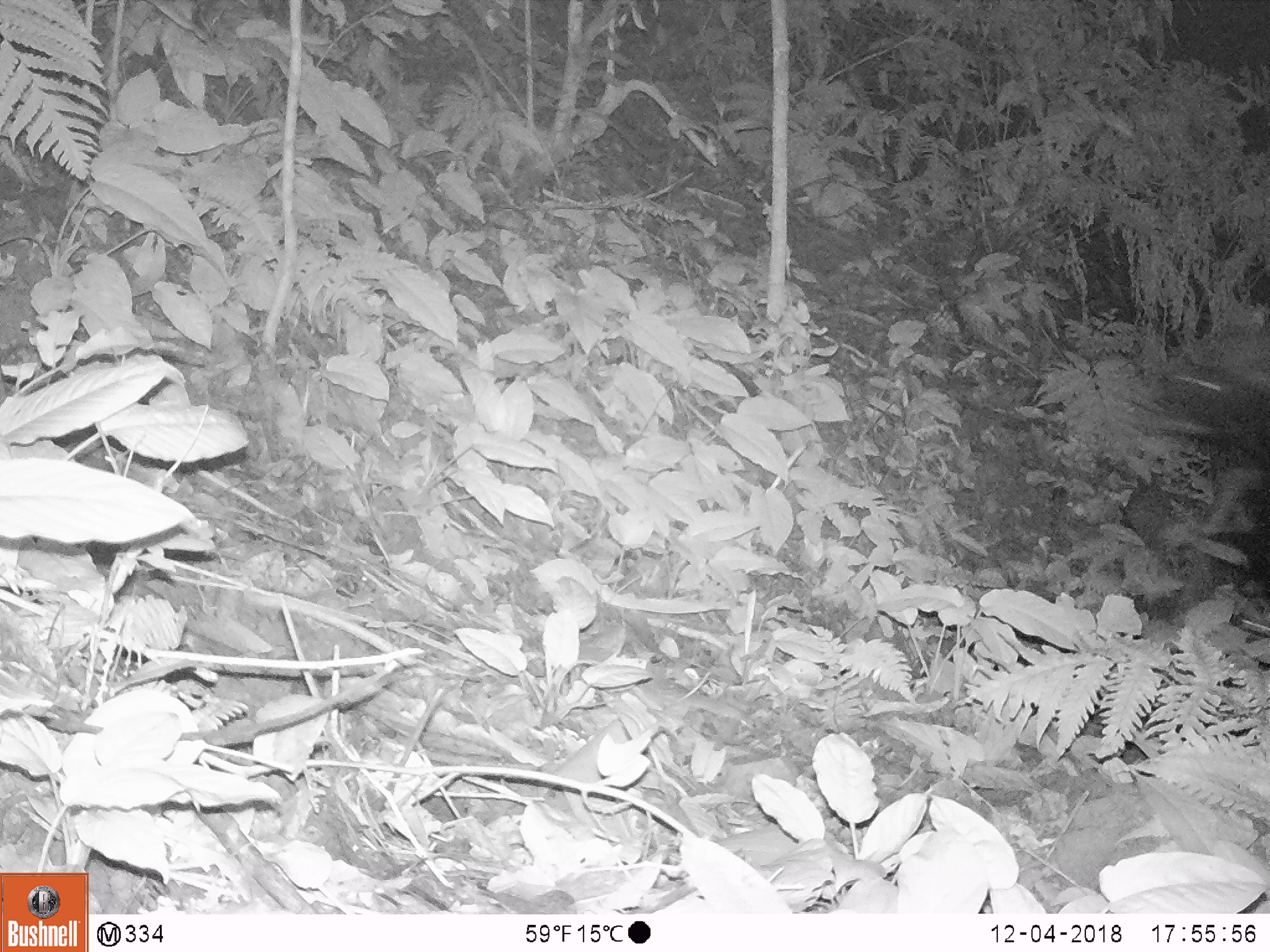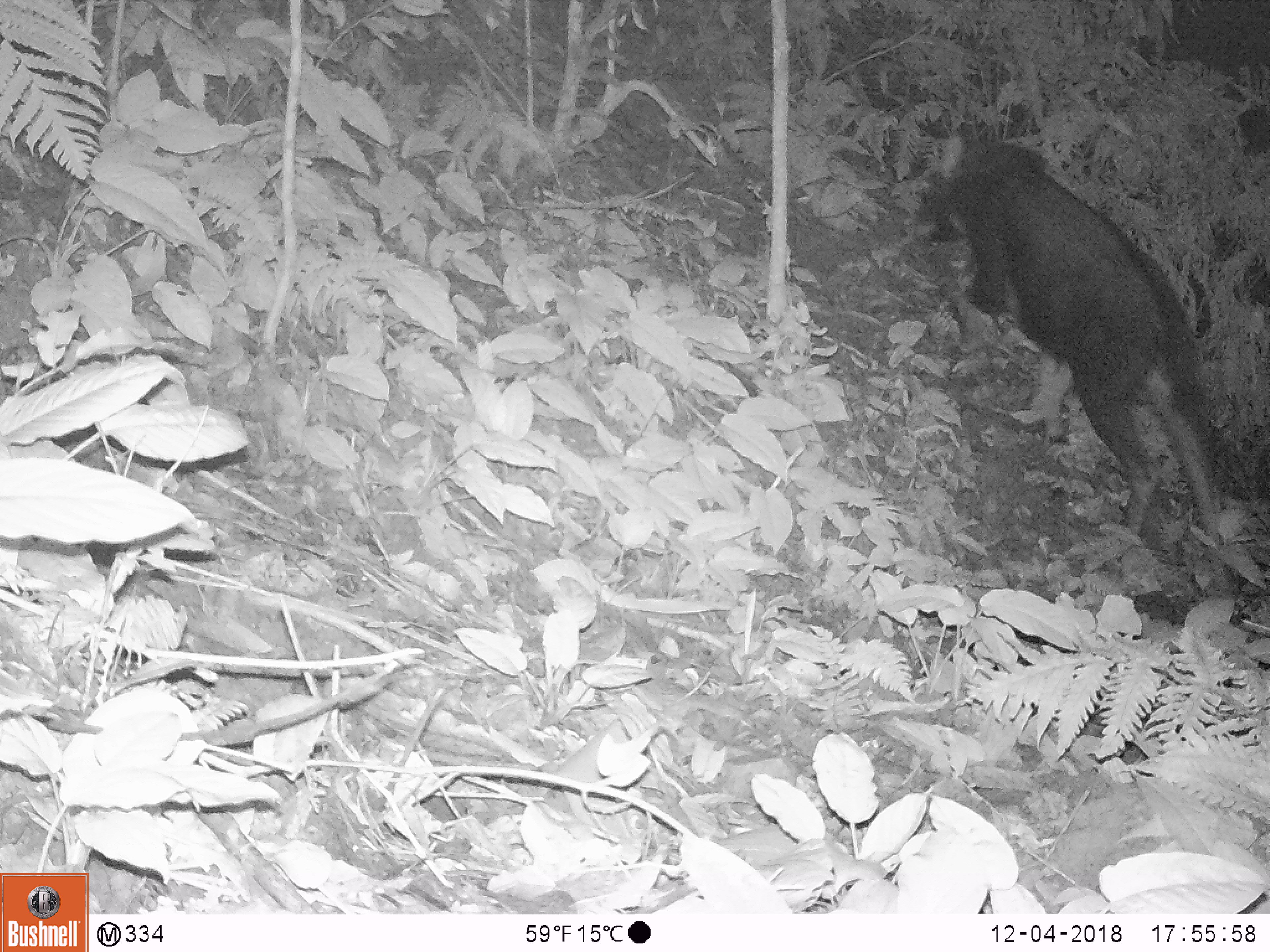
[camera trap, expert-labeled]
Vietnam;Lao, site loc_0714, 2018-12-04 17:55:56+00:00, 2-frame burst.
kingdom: Animalia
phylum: Chordata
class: Mammalia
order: Artiodactyla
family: Bovidae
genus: Capricornis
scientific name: Capricornis sumatraensis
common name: chinese serow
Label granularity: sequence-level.